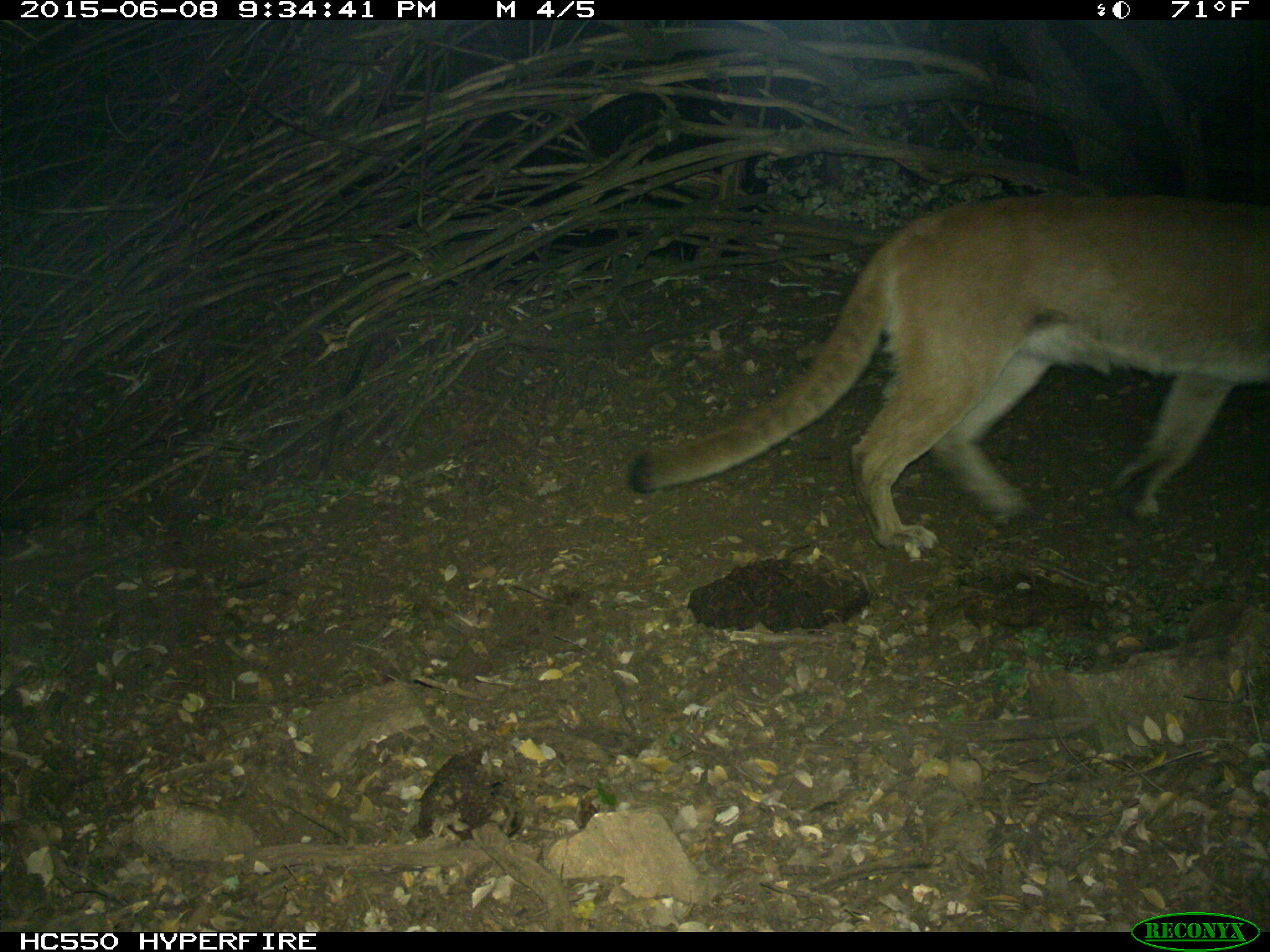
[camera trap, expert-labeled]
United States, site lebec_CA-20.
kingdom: Animalia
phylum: Chordata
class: Mammalia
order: Carnivora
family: Felidae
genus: Puma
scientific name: Puma concolor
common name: mountain lion